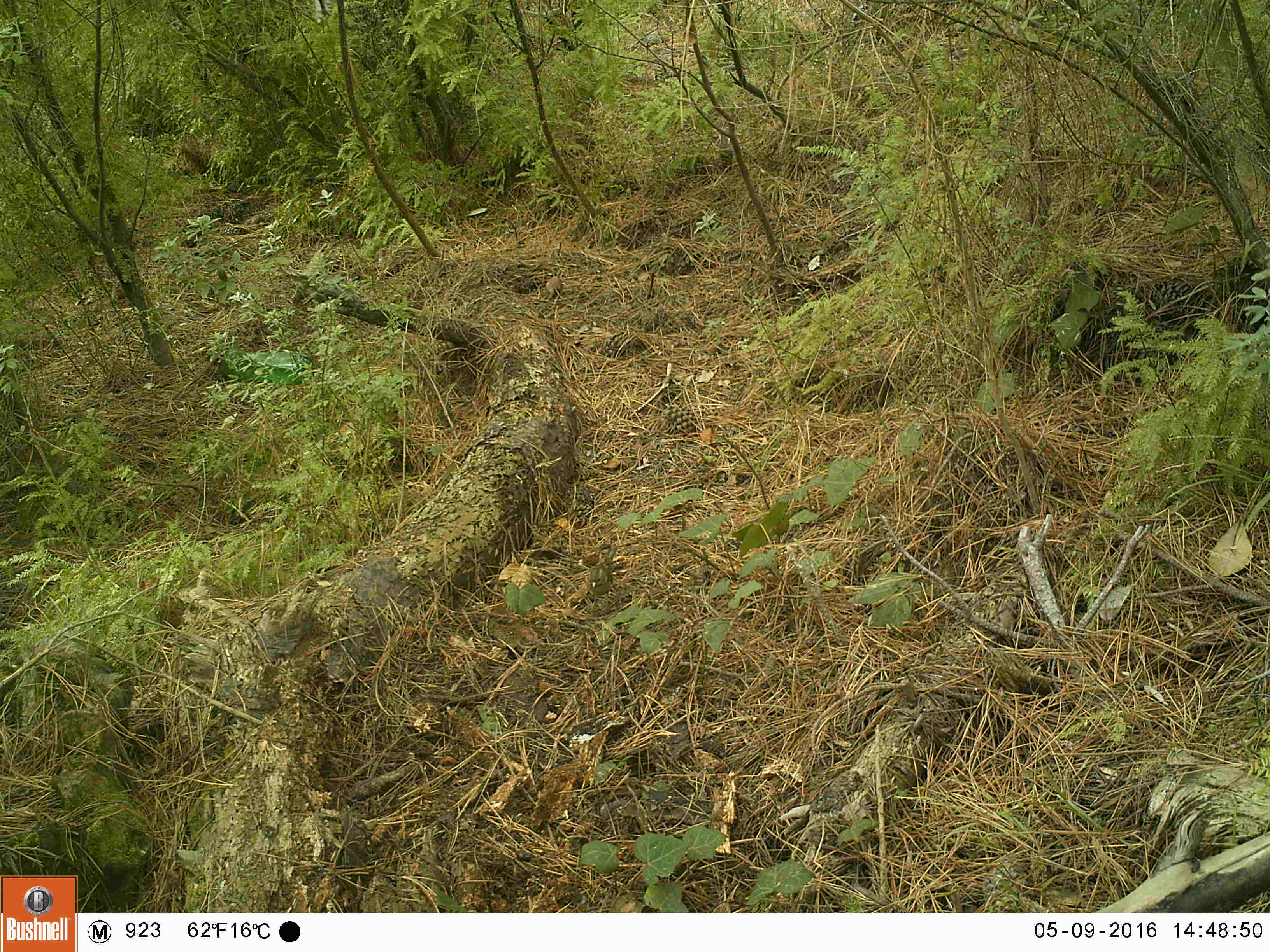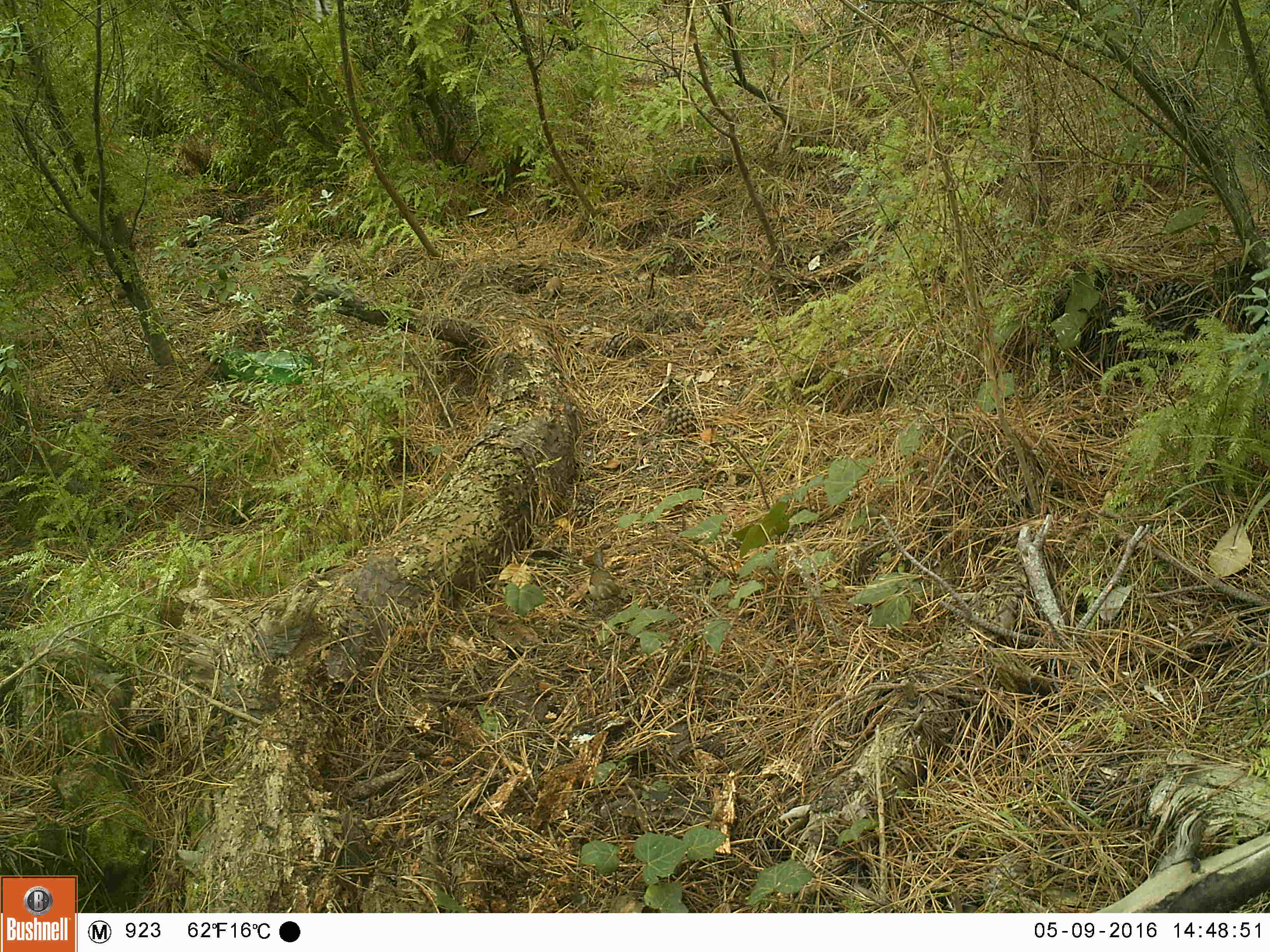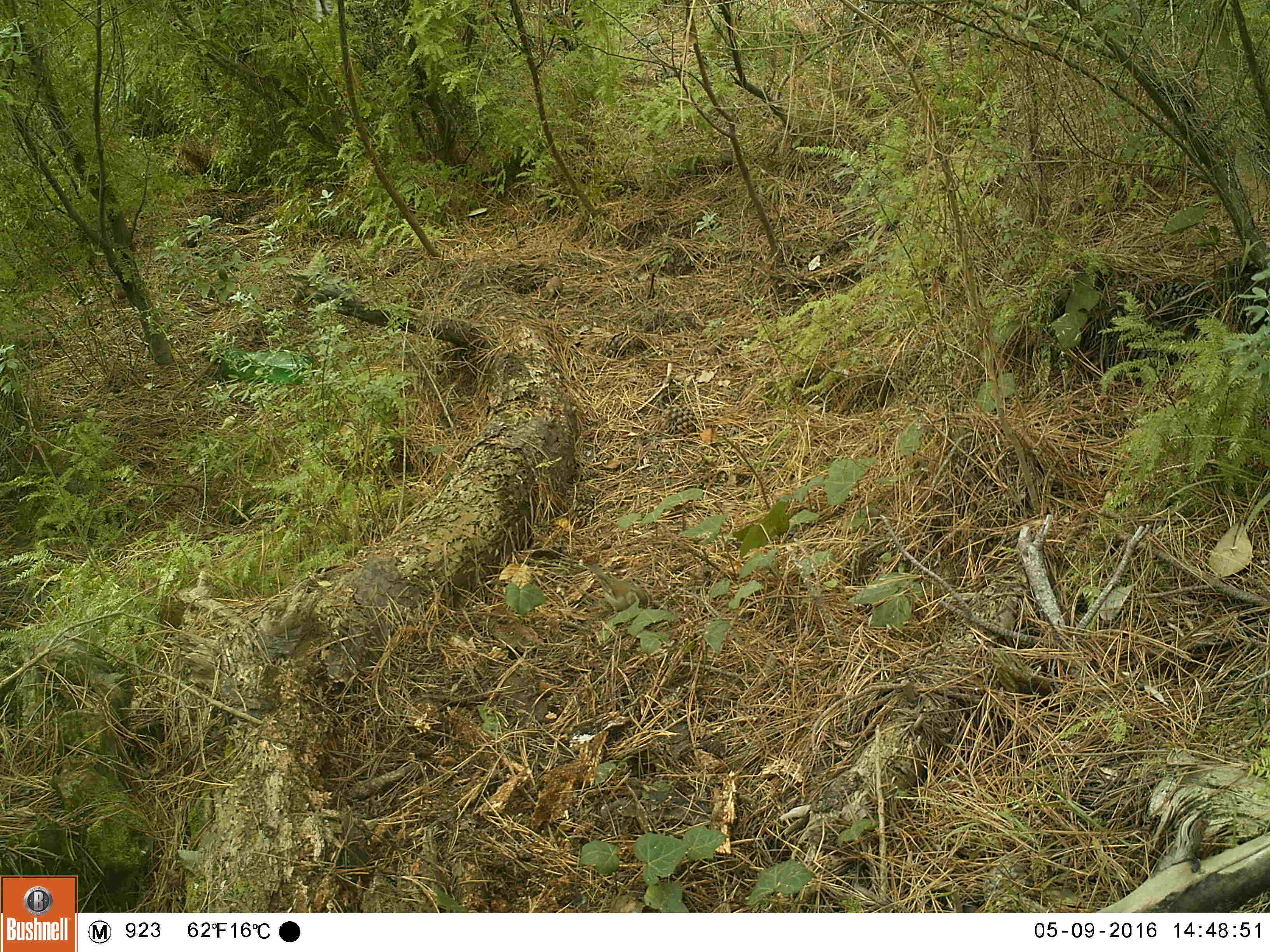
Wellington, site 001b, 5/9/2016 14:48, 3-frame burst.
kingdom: Animalia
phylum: Chordata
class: Aves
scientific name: Aves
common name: bird